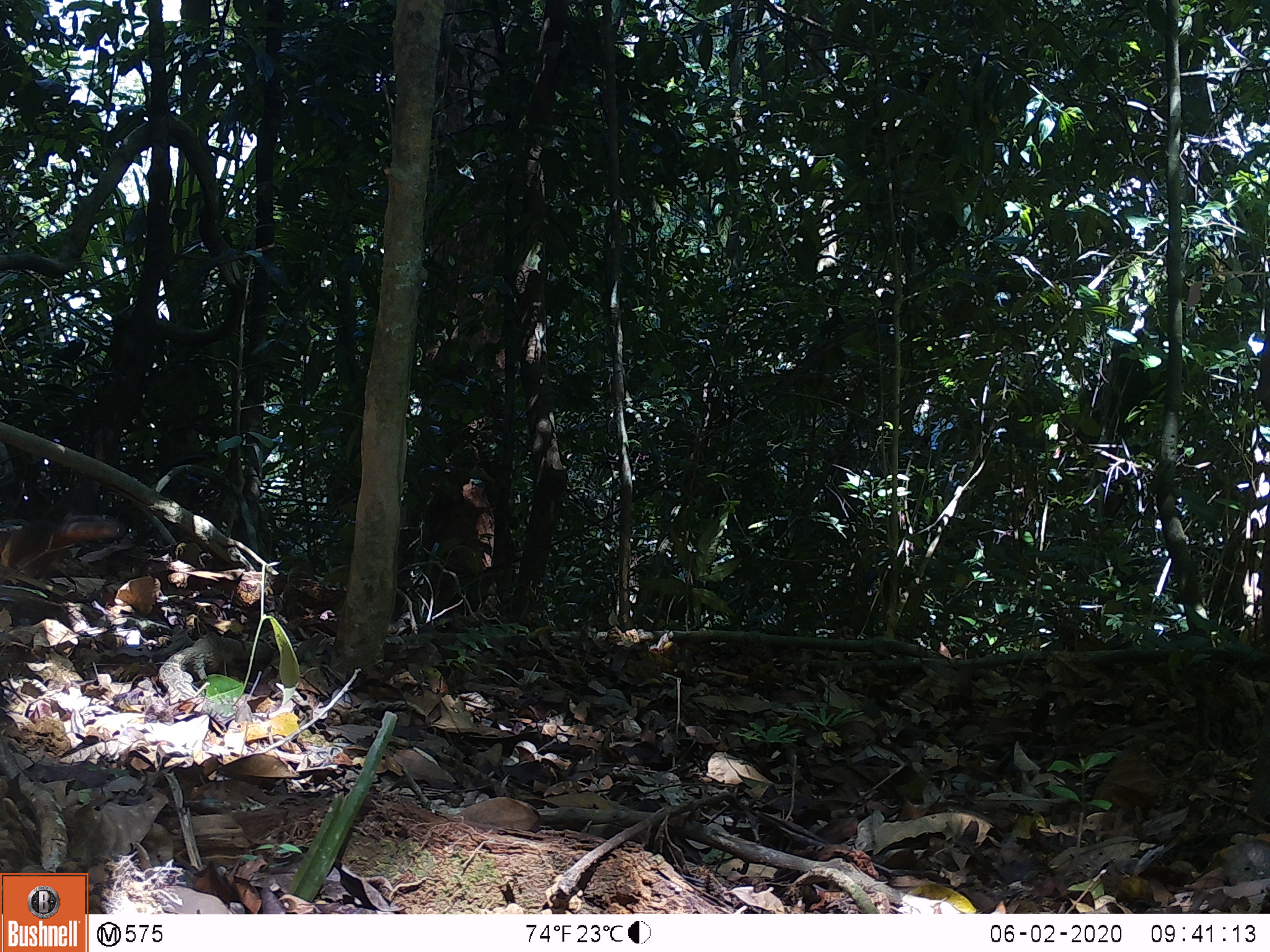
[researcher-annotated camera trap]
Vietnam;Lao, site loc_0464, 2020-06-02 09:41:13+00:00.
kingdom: Animalia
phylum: Chordata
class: Mammalia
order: Rodentia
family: Sciuridae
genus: Dremomys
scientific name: Dremomys rufigenis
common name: red-cheeked squirrel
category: red cheeked squirrel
Red cheeked squirrel (red-cheeked squirrel) (Dremomys rufigenis). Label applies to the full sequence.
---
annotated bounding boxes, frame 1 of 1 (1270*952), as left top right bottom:
red cheeked squirrel: 0 514 129 578